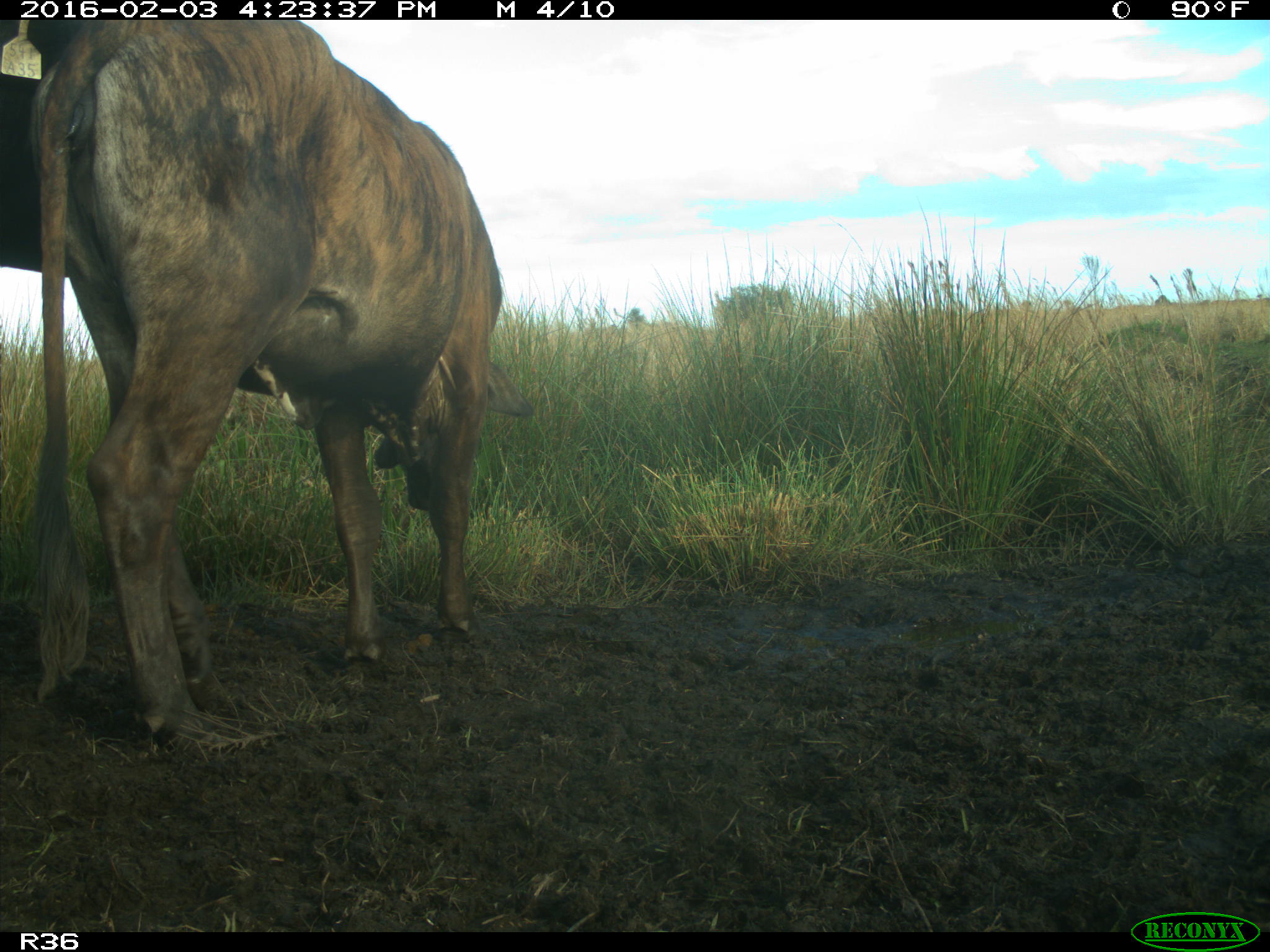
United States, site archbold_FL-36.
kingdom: Animalia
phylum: Chordata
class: Mammalia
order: Artiodactyla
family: Bovidae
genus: Bos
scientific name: Bos taurus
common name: domestic cow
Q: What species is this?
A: Bos taurus (domestic cow).